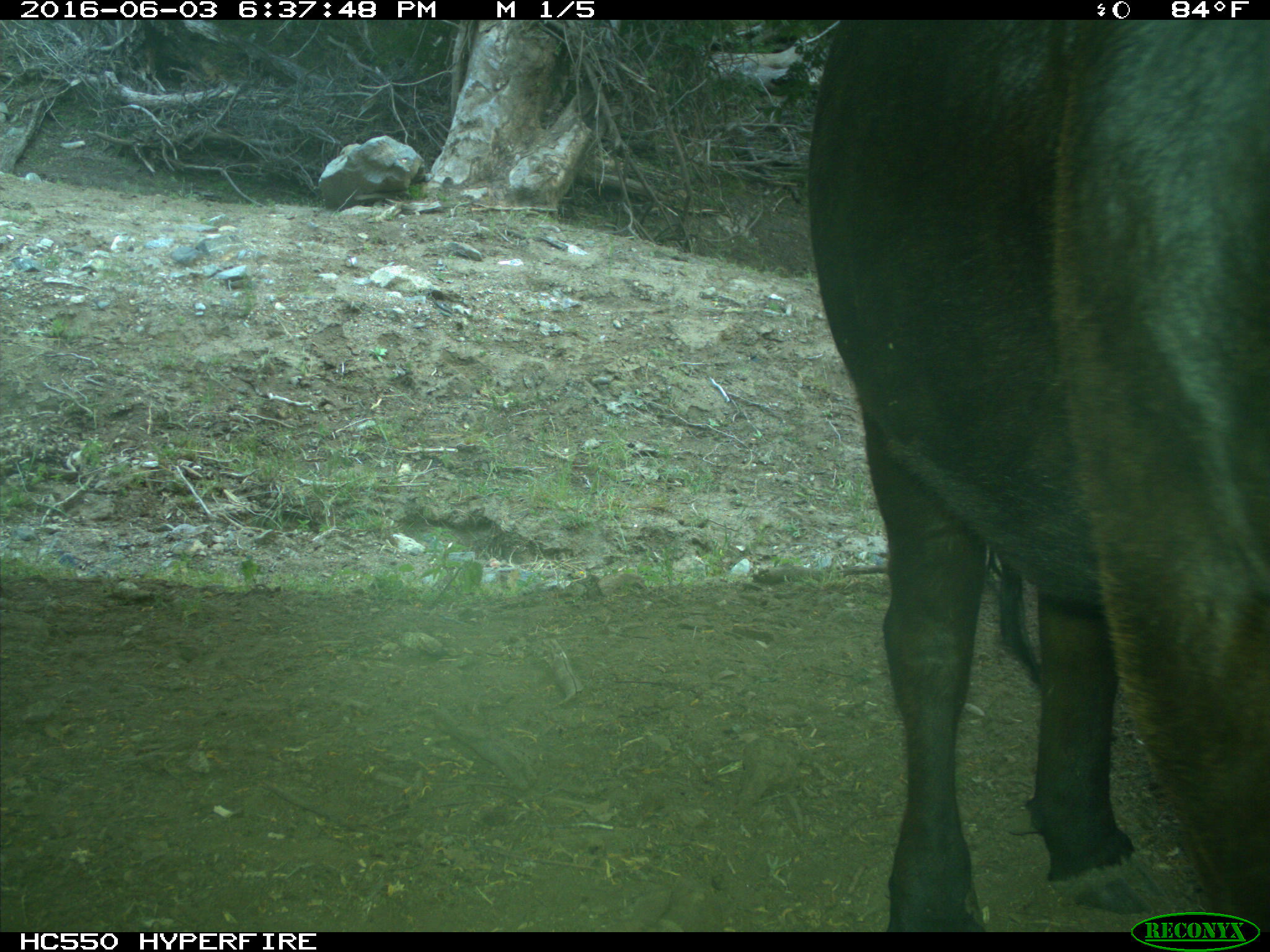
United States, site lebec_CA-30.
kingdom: Animalia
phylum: Chordata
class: Mammalia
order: Artiodactyla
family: Bovidae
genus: Bos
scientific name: Bos taurus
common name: domestic cow